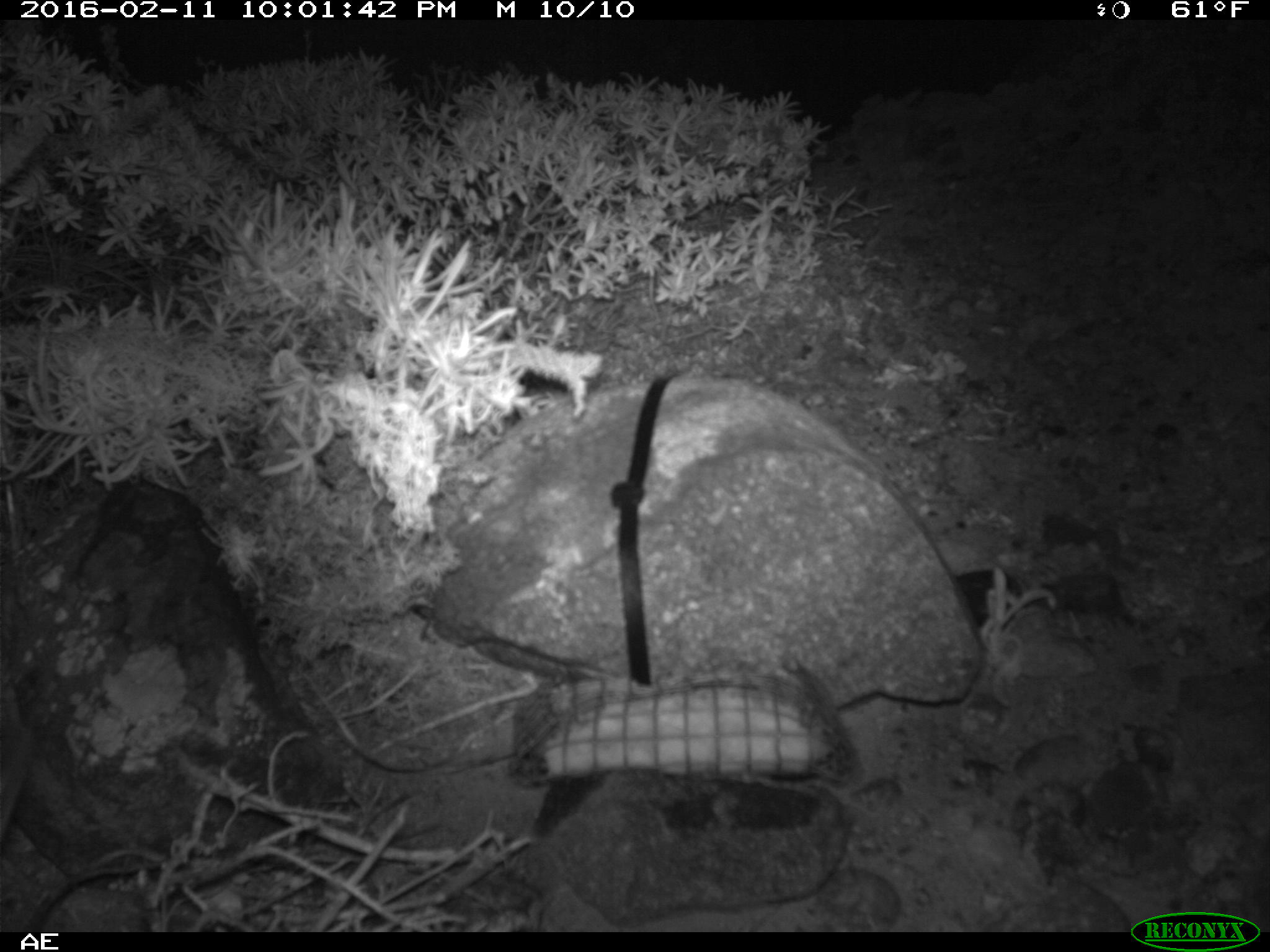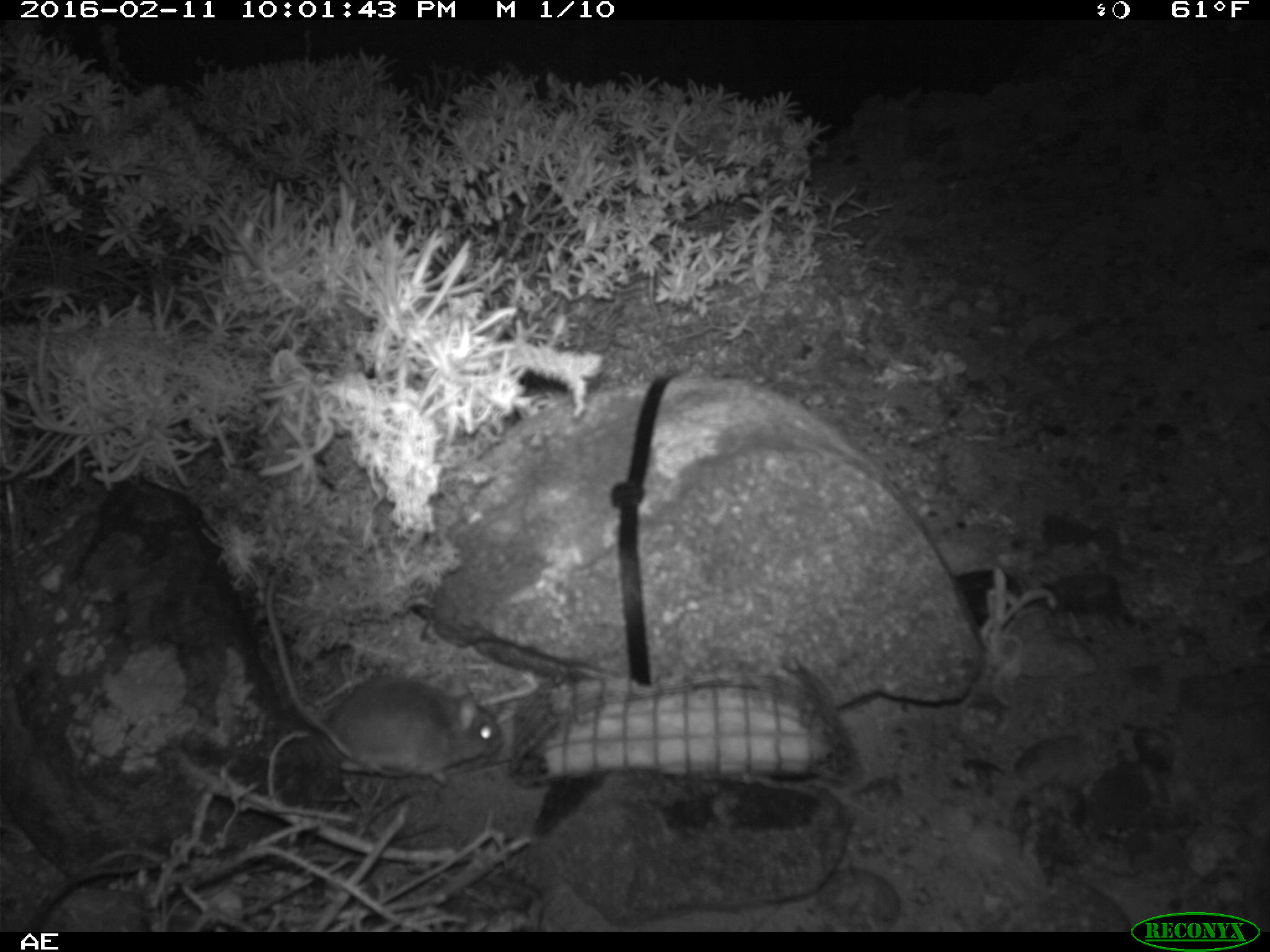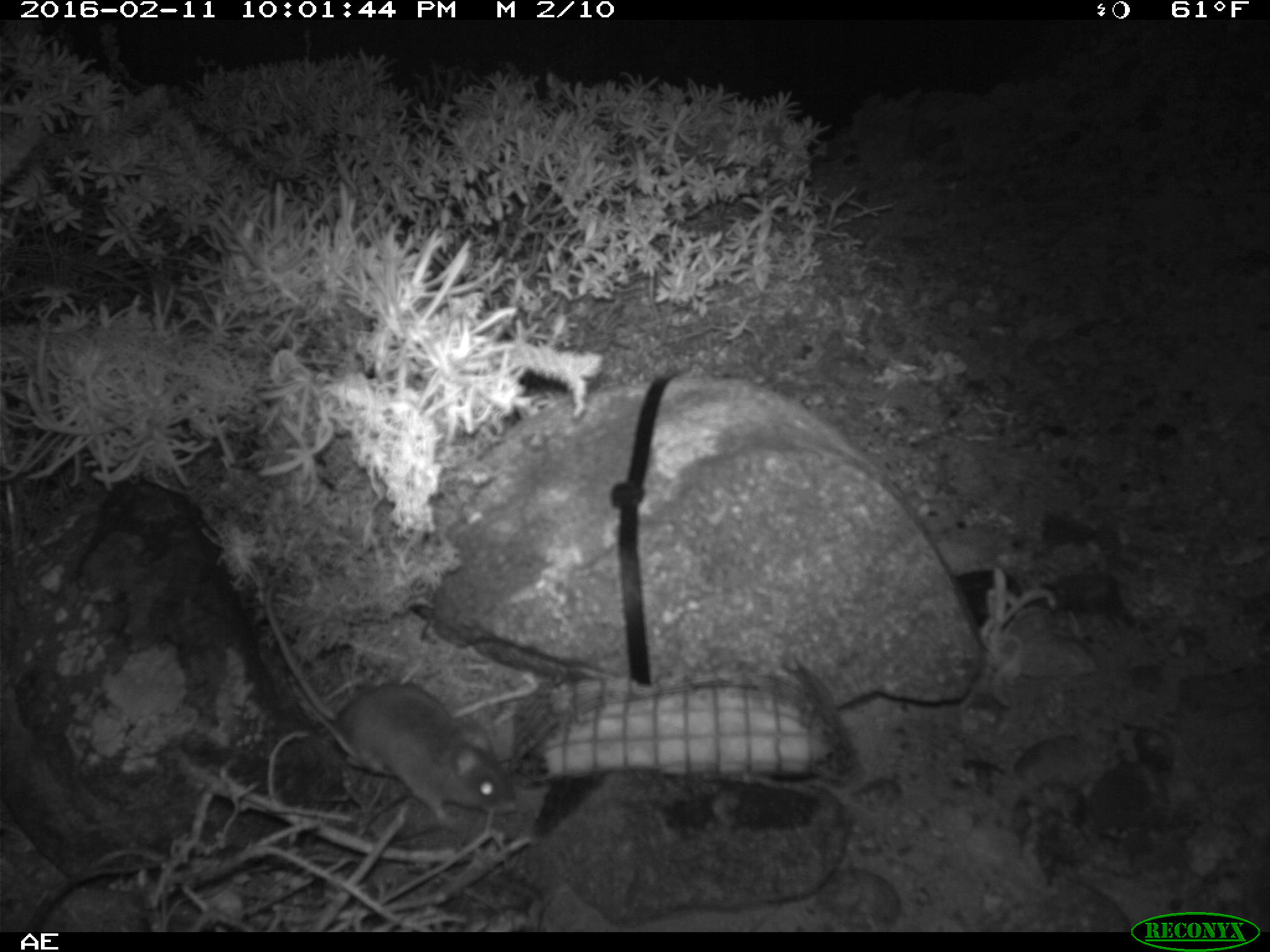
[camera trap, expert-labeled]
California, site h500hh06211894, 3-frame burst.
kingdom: Animalia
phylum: Chordata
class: Mammalia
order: Rodentia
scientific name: Rodentia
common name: rodent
Rodent (Rodentia).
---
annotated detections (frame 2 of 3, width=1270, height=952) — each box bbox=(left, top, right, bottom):
rodent: bbox=(264, 572, 504, 788)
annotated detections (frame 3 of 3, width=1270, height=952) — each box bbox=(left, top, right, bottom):
rodent: bbox=(257, 587, 520, 829)